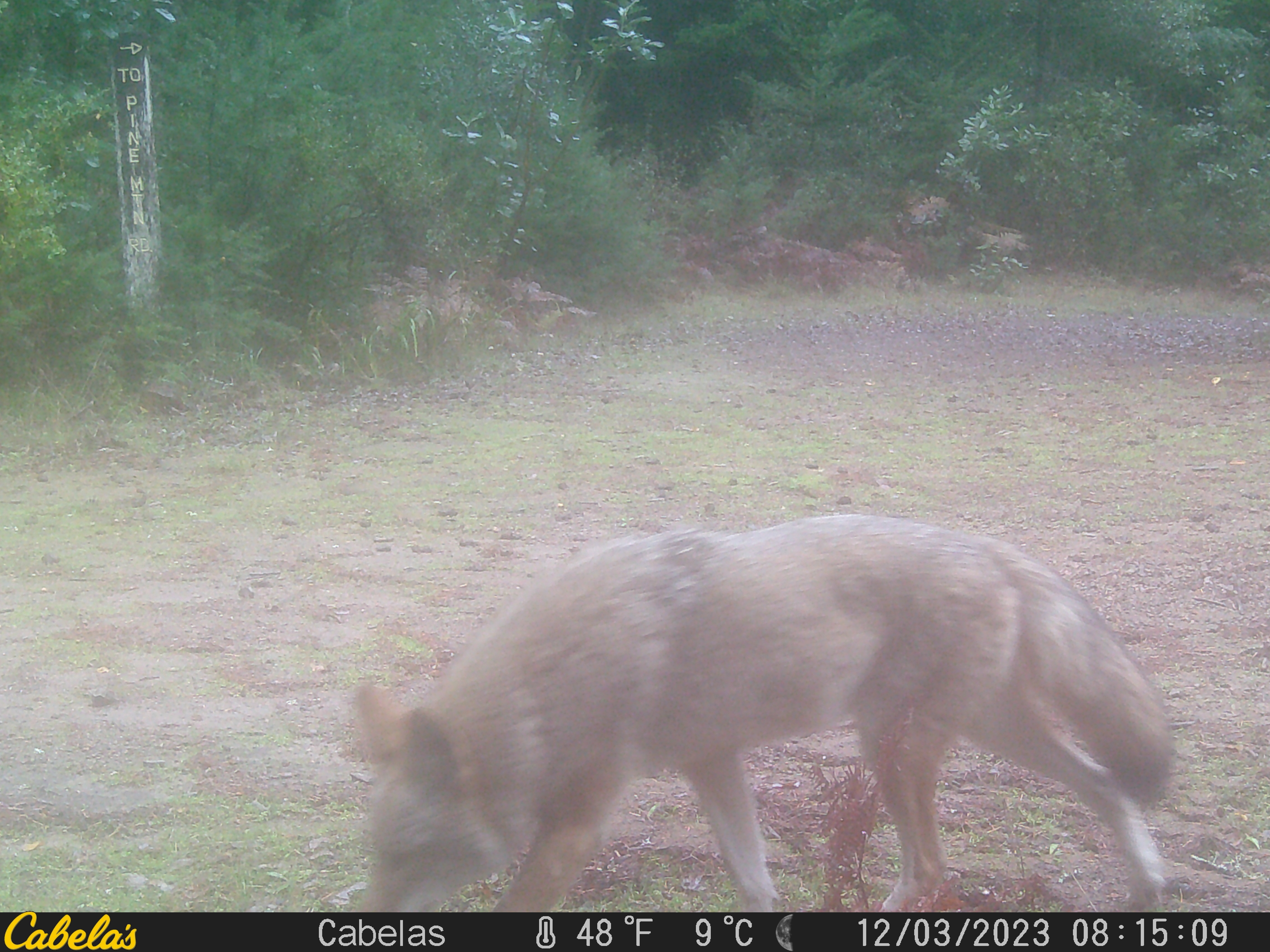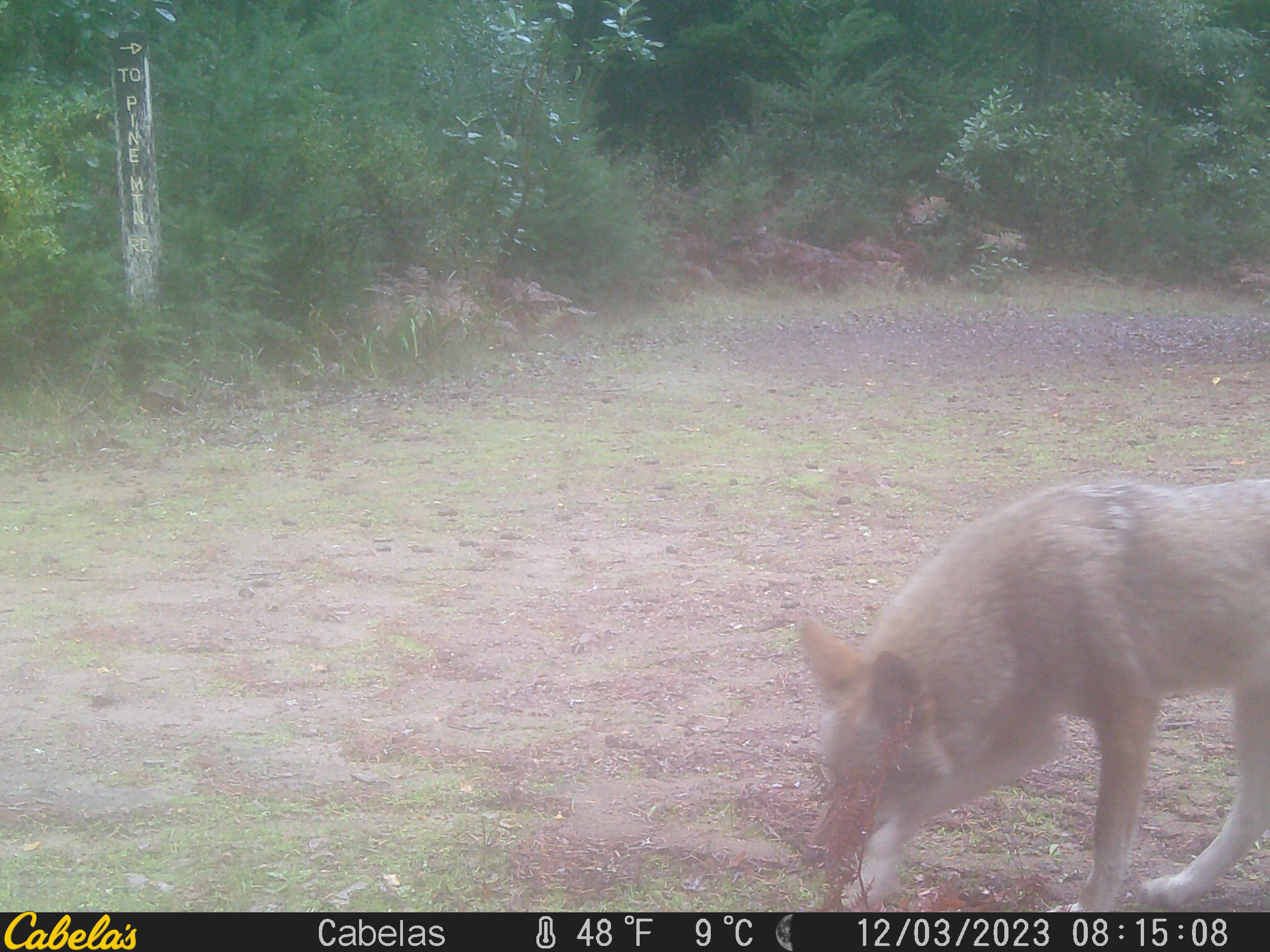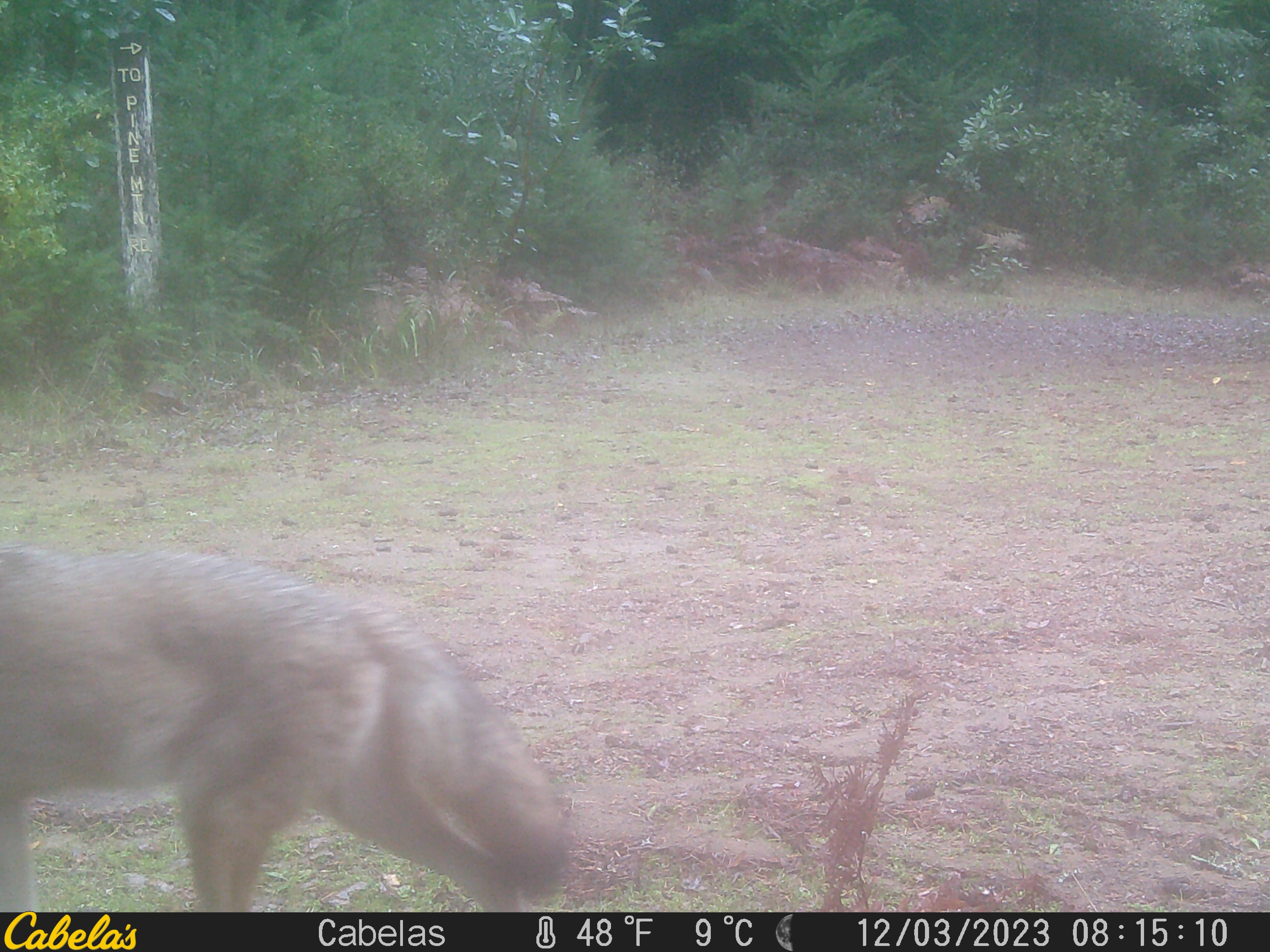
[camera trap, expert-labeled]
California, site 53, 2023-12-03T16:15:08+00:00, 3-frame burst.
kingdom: Animalia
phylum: Chordata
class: Mammalia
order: Carnivora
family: Canidae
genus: Canis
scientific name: Canis latrans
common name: coyote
Coyote (Canis latrans).